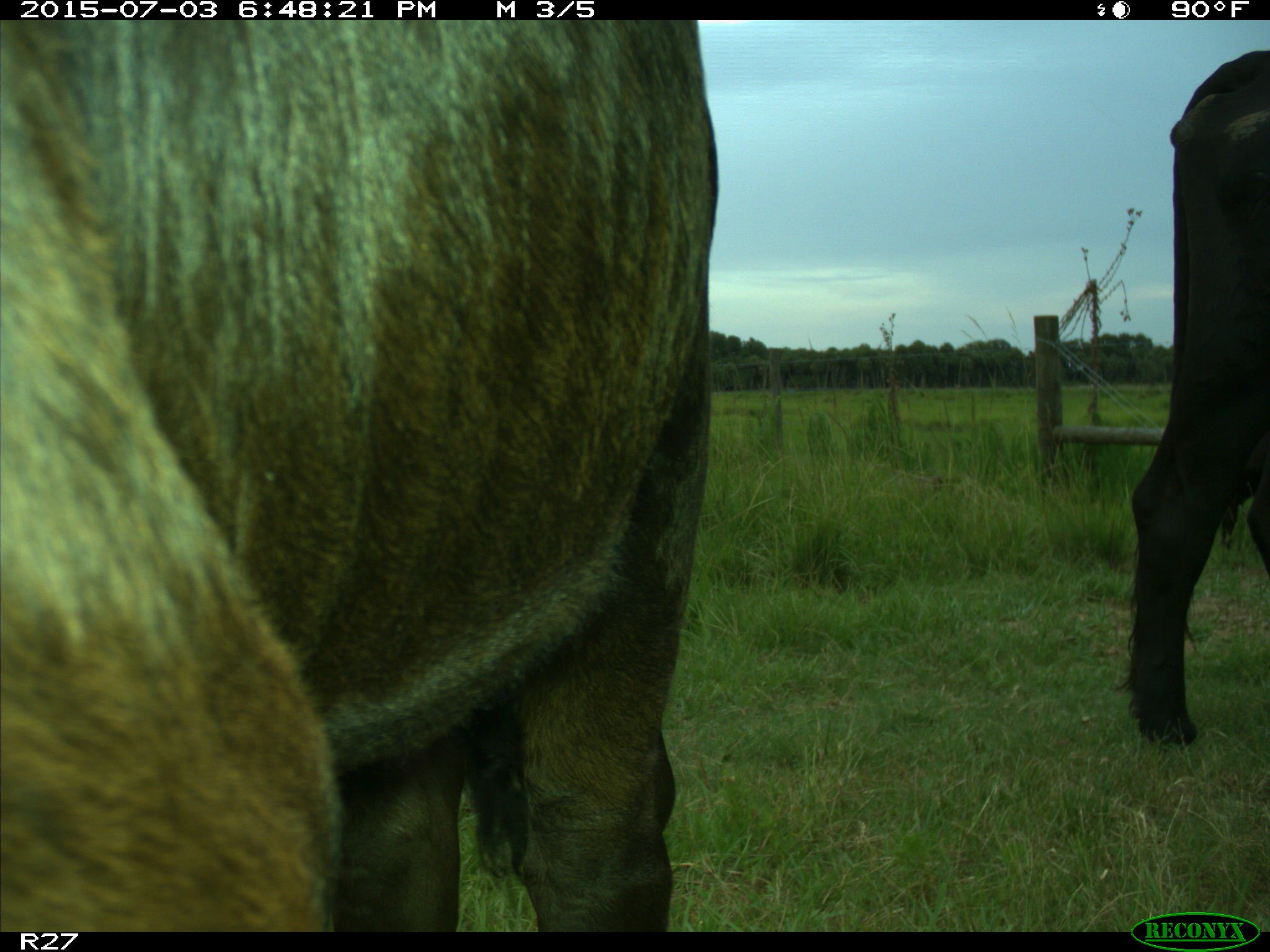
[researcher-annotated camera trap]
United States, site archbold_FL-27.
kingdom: Animalia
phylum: Chordata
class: Mammalia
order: Artiodactyla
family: Bovidae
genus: Bos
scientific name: Bos taurus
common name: domestic cow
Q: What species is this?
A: Bos taurus (domestic cow).